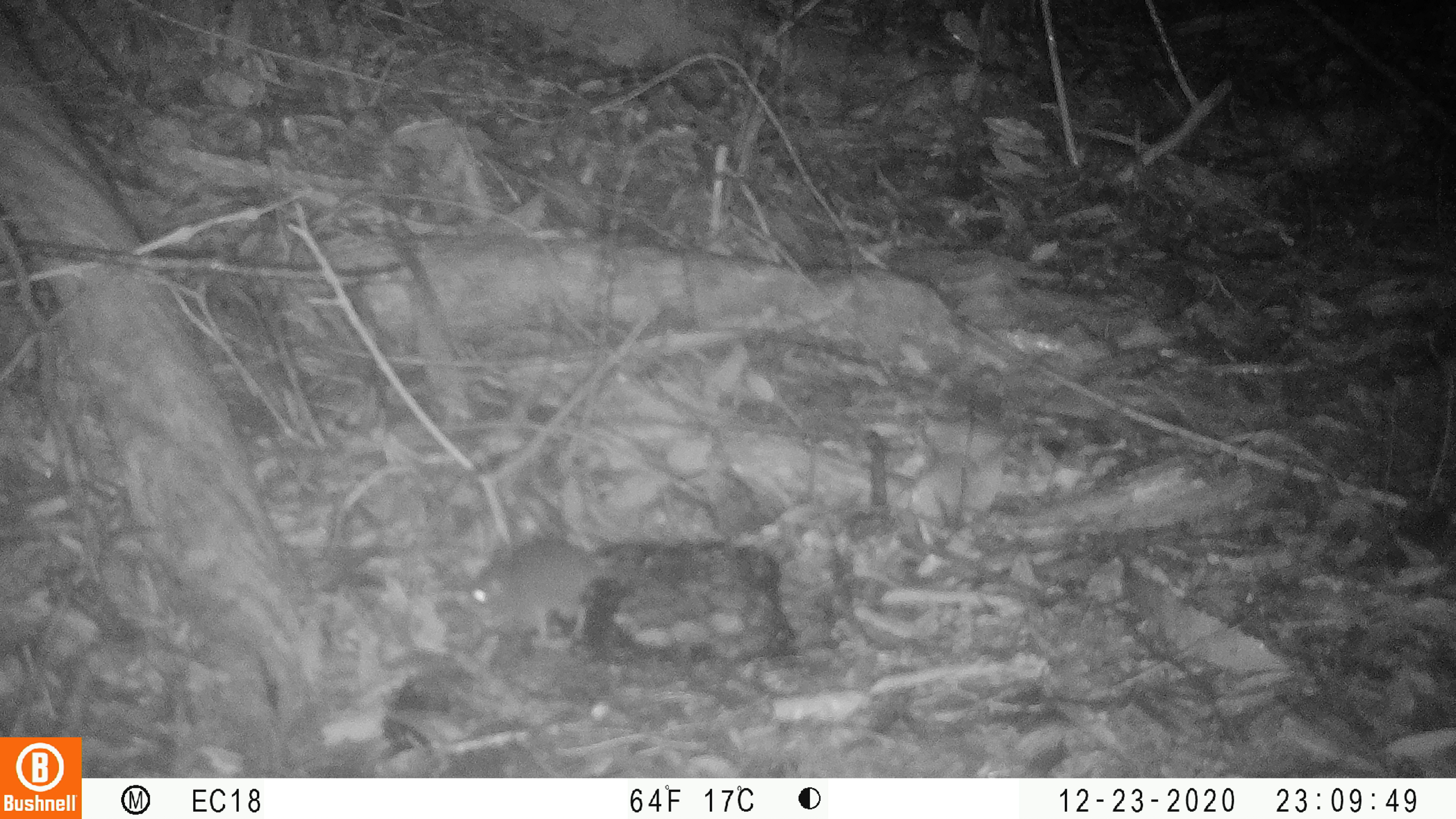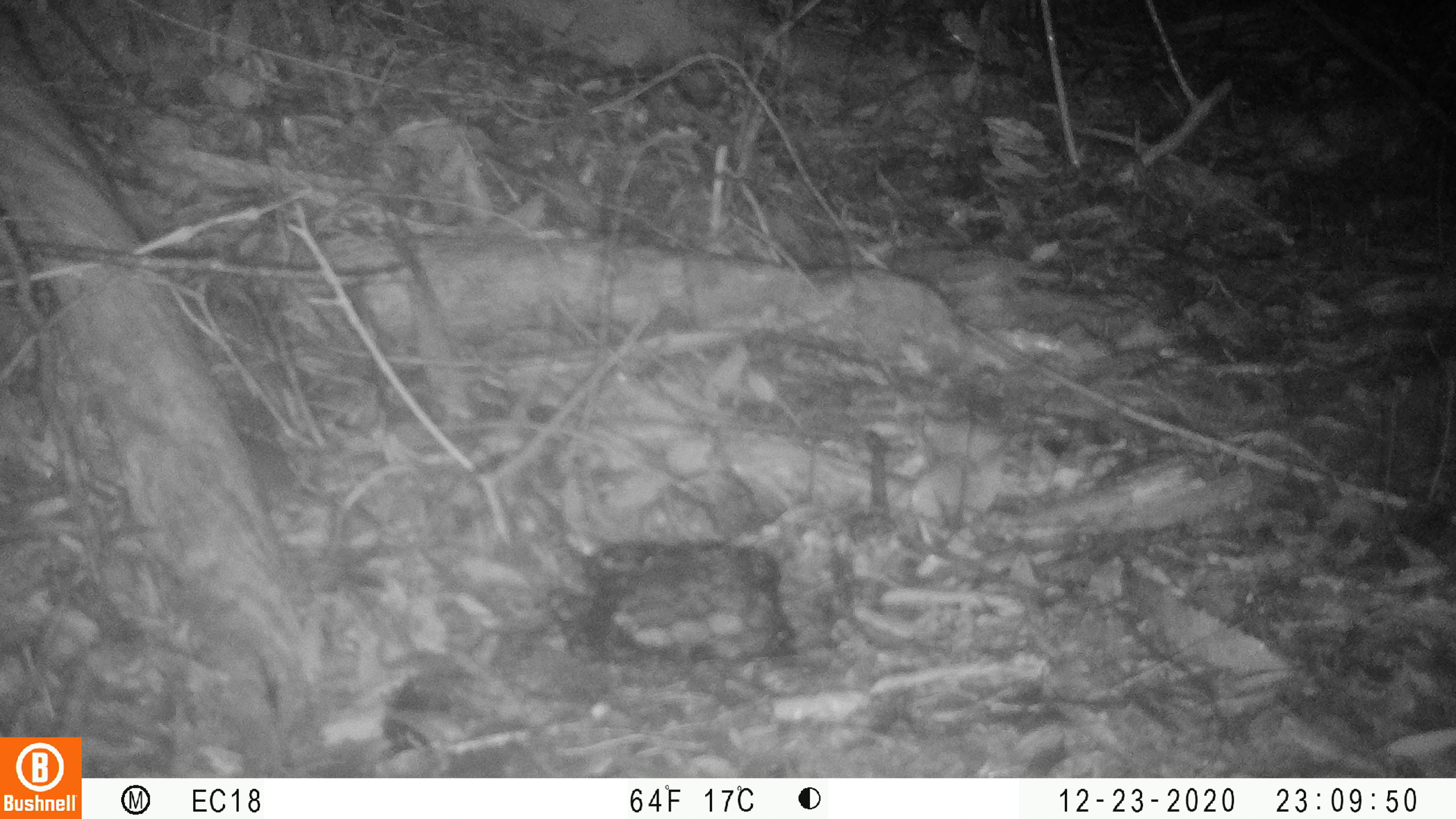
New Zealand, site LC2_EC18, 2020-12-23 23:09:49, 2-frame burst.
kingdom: Animalia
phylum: Chordata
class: Mammalia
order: Rodentia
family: Muridae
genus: Mus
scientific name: Mus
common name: mouse